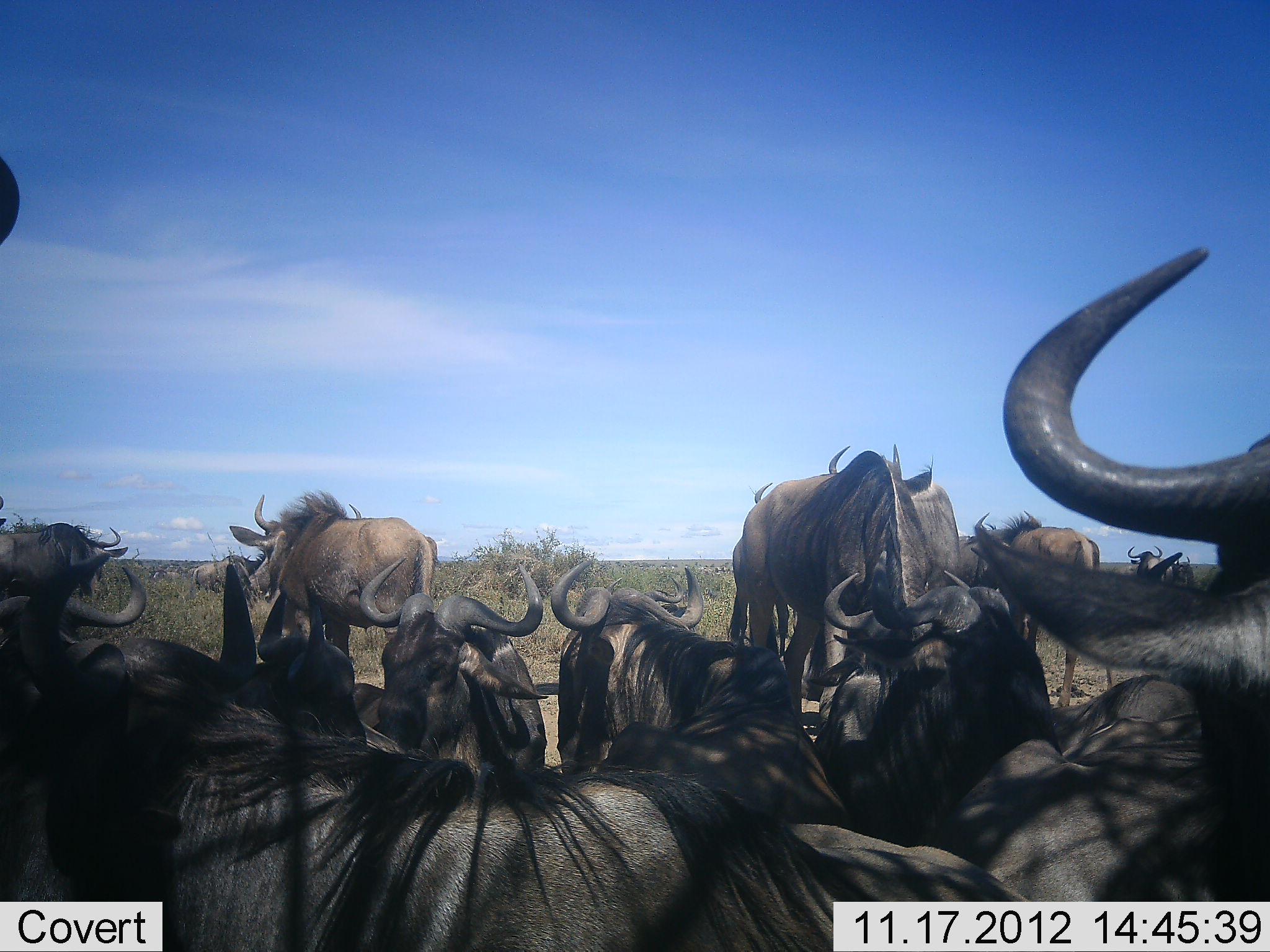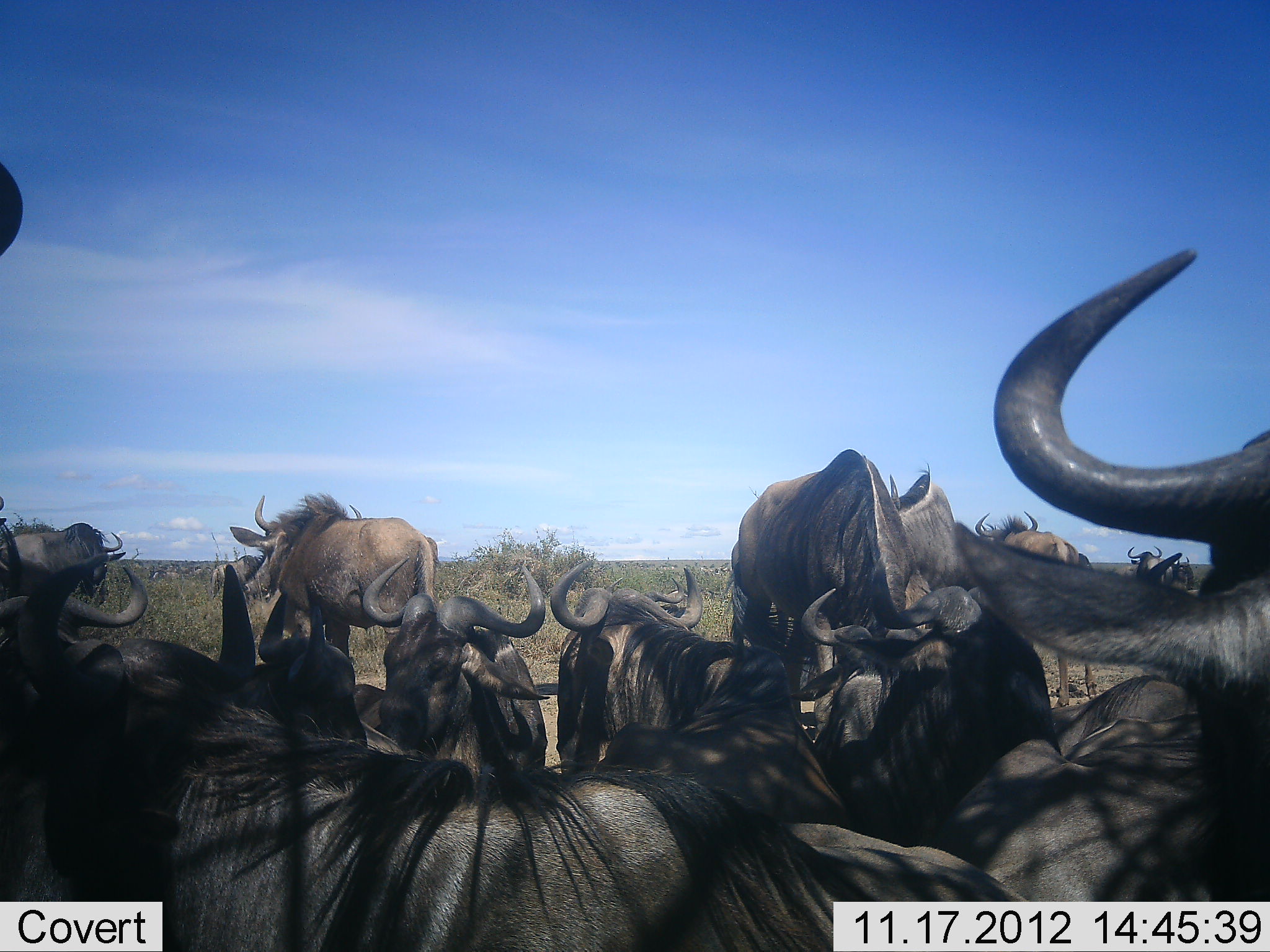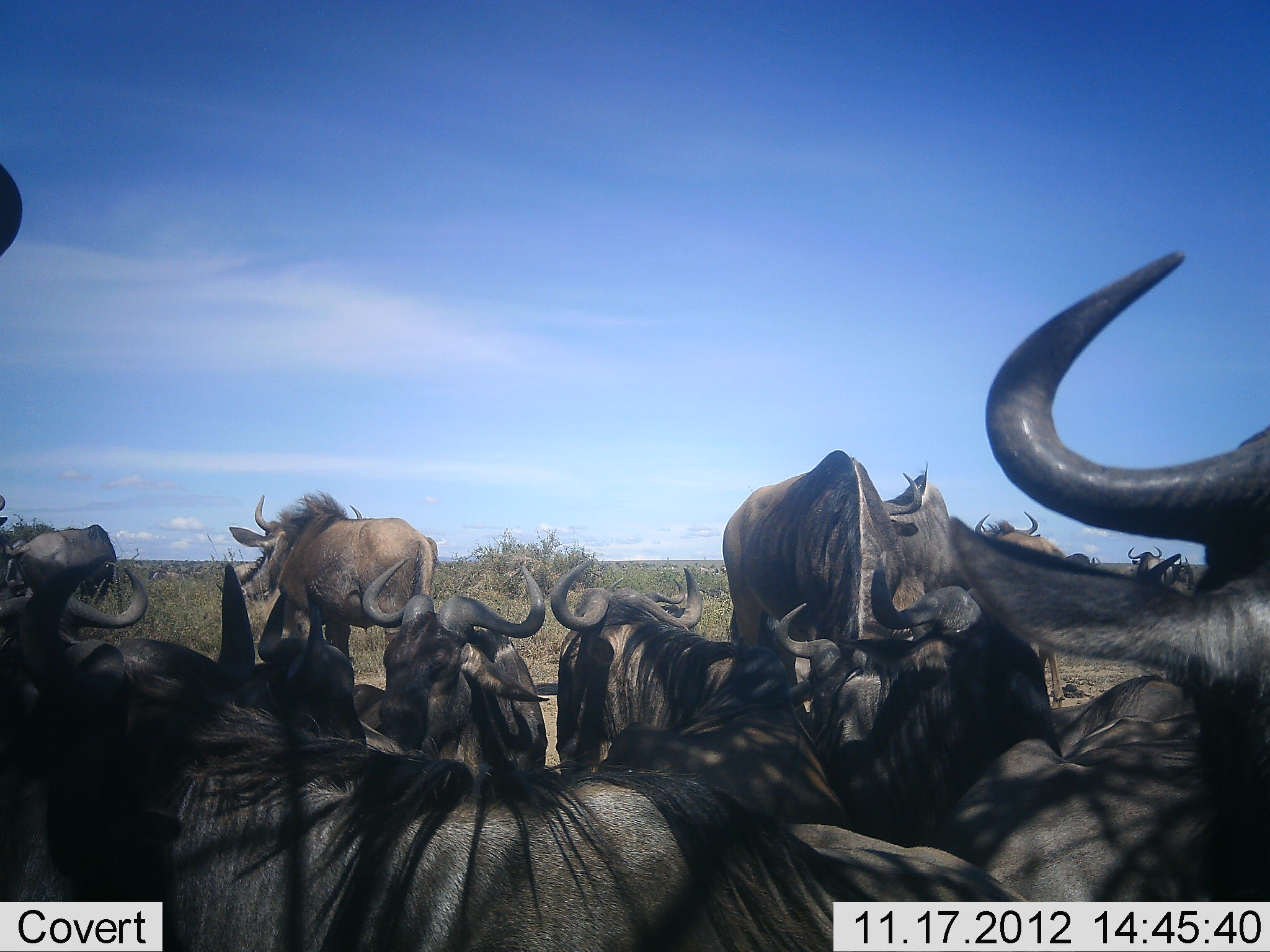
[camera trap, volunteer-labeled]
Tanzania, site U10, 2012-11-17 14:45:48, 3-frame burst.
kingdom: Animalia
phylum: Chordata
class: Mammalia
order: Artiodactyla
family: Bovidae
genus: Connochaetes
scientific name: Connochaetes taurinus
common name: blue wildebeest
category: wildebeest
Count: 11-50.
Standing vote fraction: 90%.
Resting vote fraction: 80%.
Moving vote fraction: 20%.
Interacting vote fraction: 40%.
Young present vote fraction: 0%.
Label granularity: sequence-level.